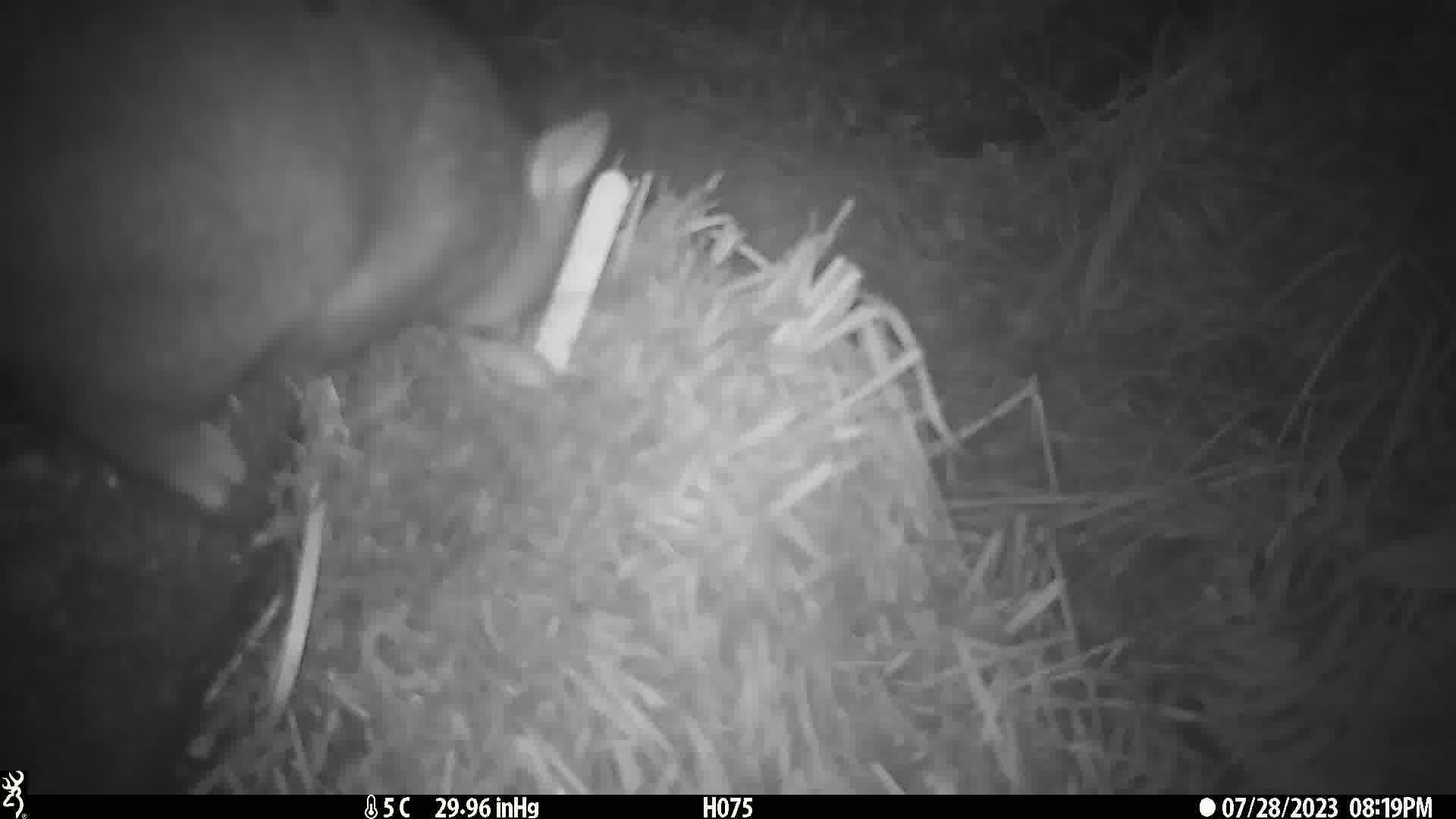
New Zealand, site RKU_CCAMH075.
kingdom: Animalia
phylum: Chordata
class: Mammalia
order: Diprotodontia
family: Phalangeridae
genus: Trichosurus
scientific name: Trichosurus vulpecula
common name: common brushtail possum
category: possum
Possum (common brushtail possum) (Trichosurus vulpecula).